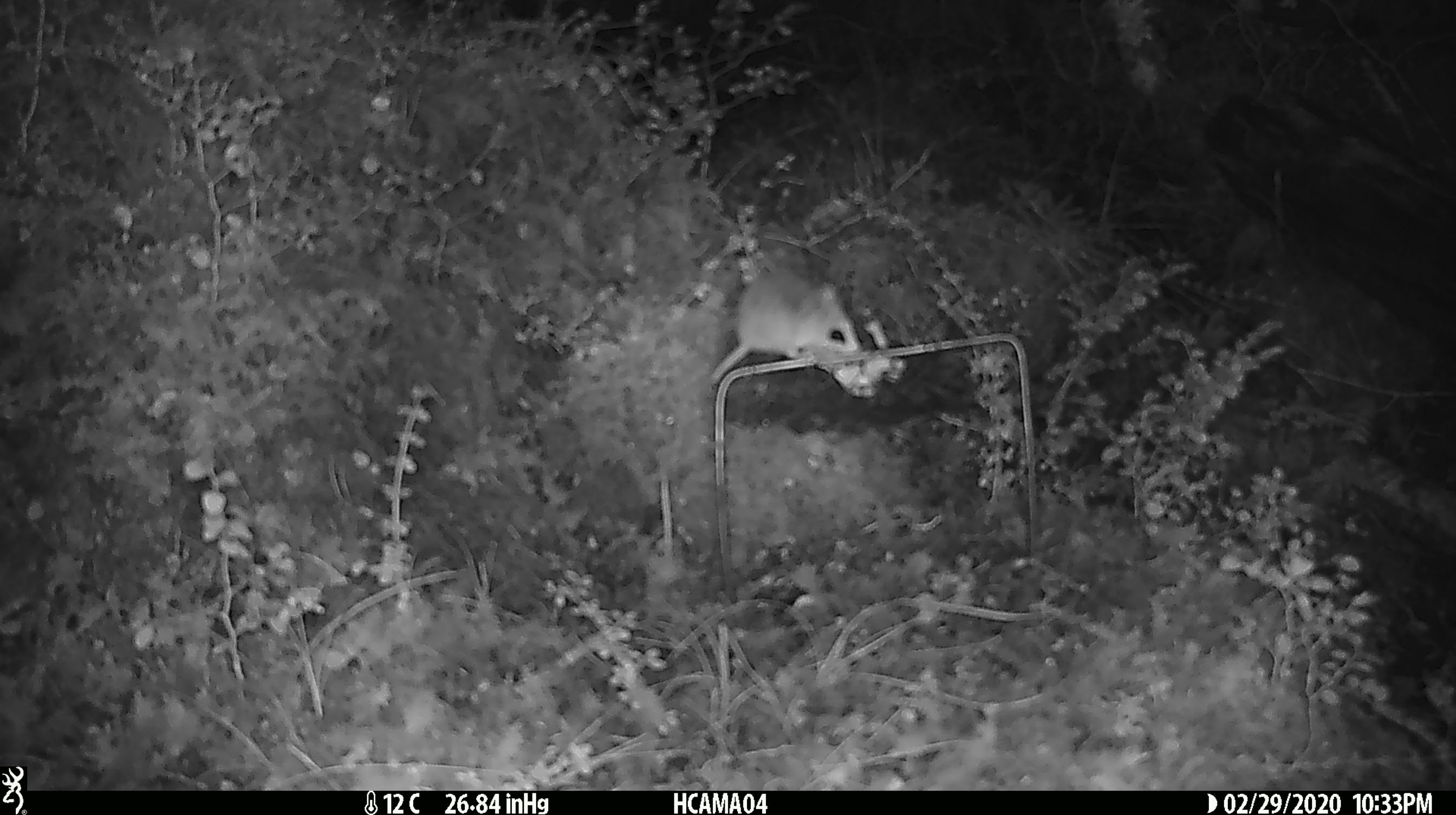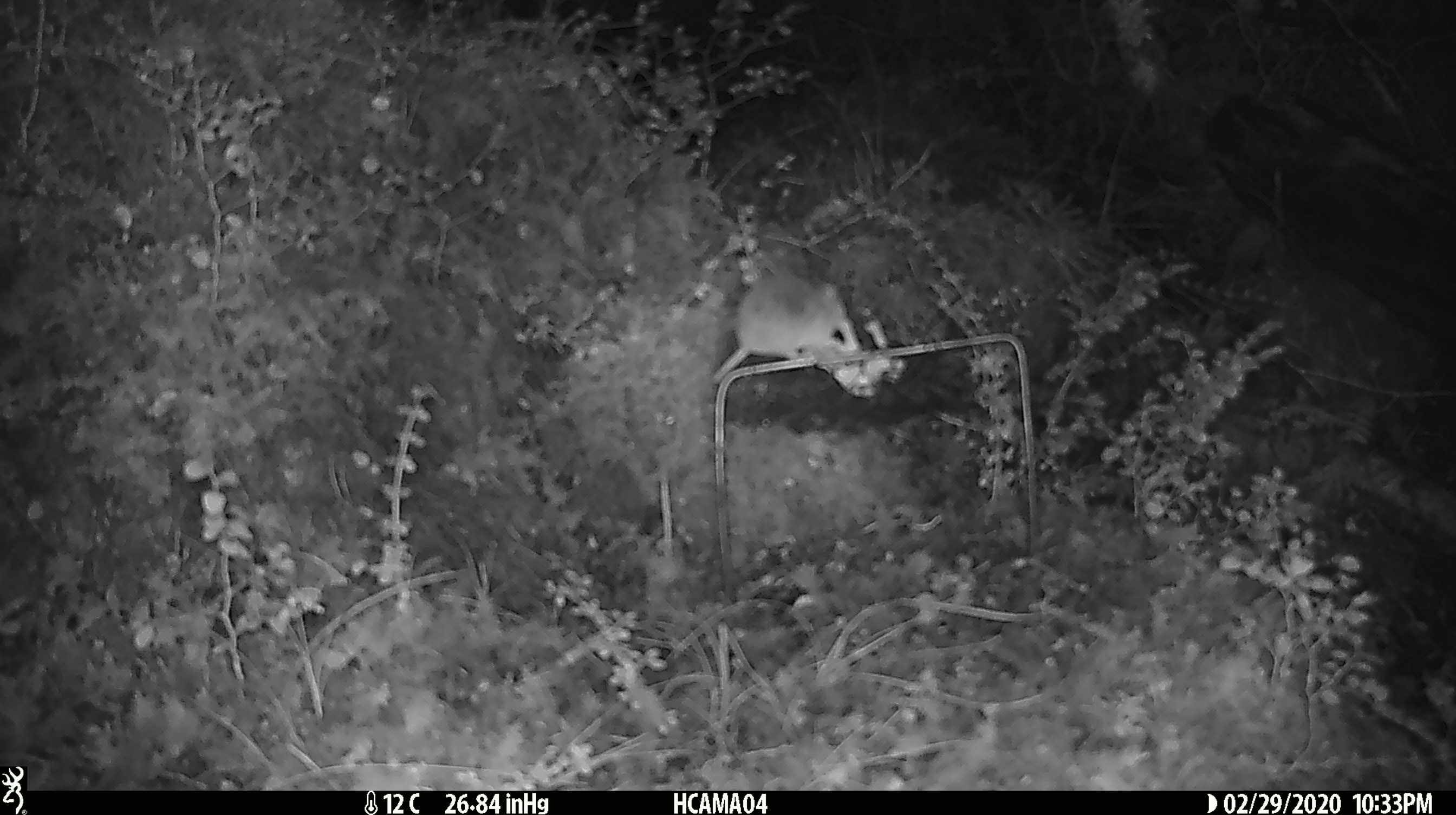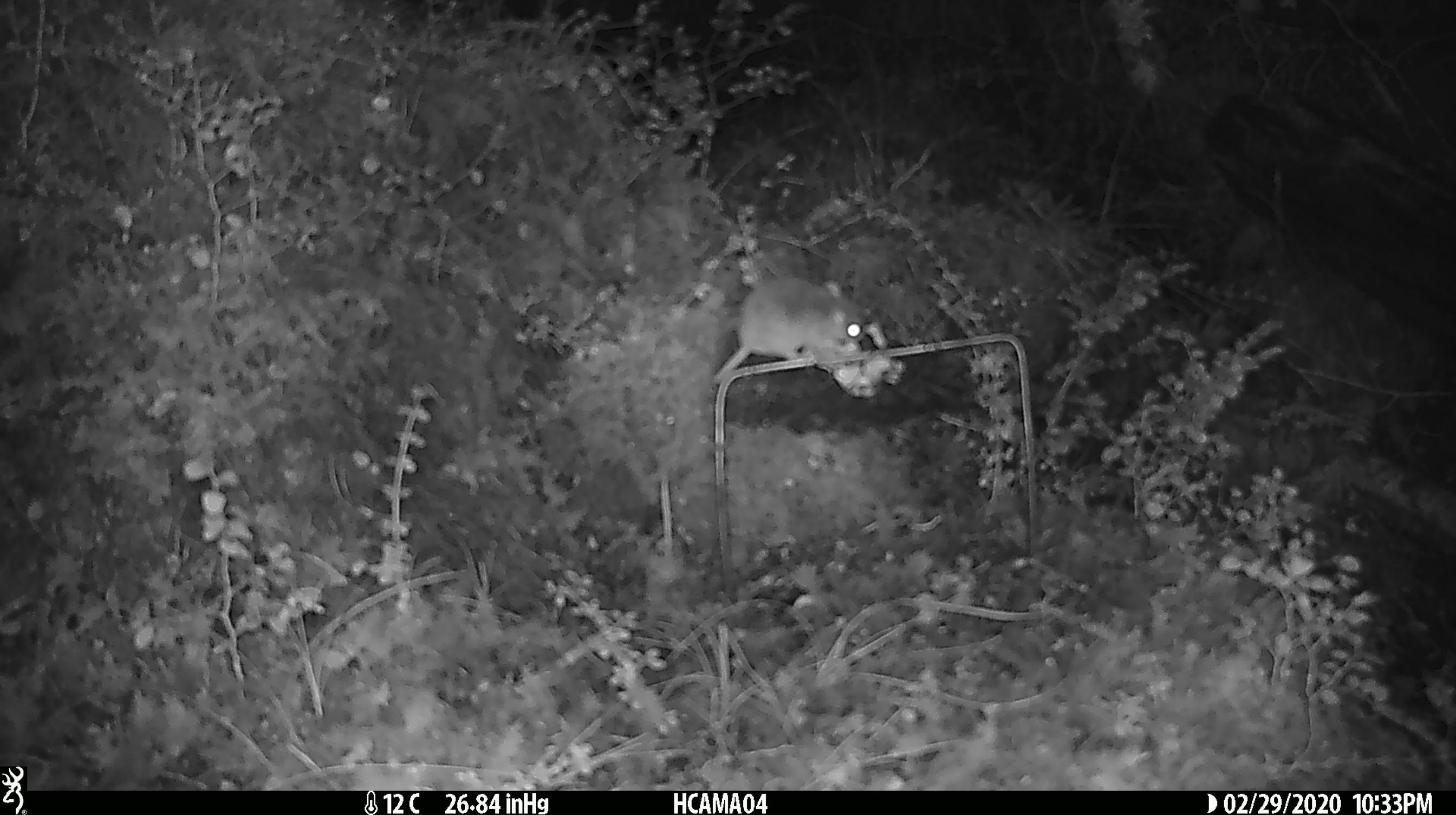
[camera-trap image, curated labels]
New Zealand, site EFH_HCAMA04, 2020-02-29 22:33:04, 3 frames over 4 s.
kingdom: Animalia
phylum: Chordata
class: Mammalia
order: Rodentia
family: Muridae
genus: Mus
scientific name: Mus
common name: mouse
Mouse (Mus).